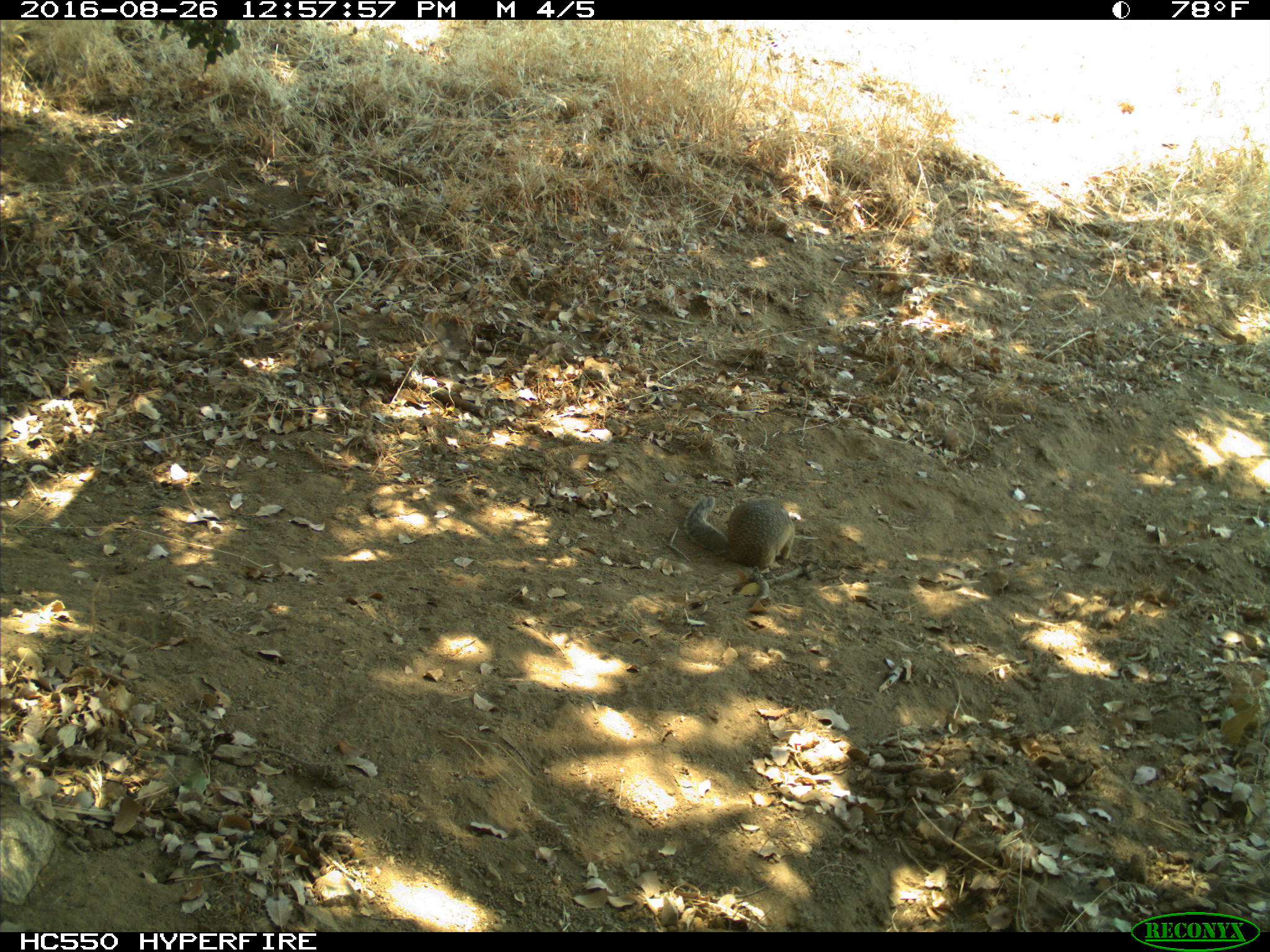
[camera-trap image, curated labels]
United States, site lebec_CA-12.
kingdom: Animalia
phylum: Chordata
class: Mammalia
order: Rodentia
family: Sciuridae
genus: Otospermophilus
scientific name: Otospermophilus beecheyi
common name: california ground squirrel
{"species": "Otospermophilus beecheyi (california ground squirrel)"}